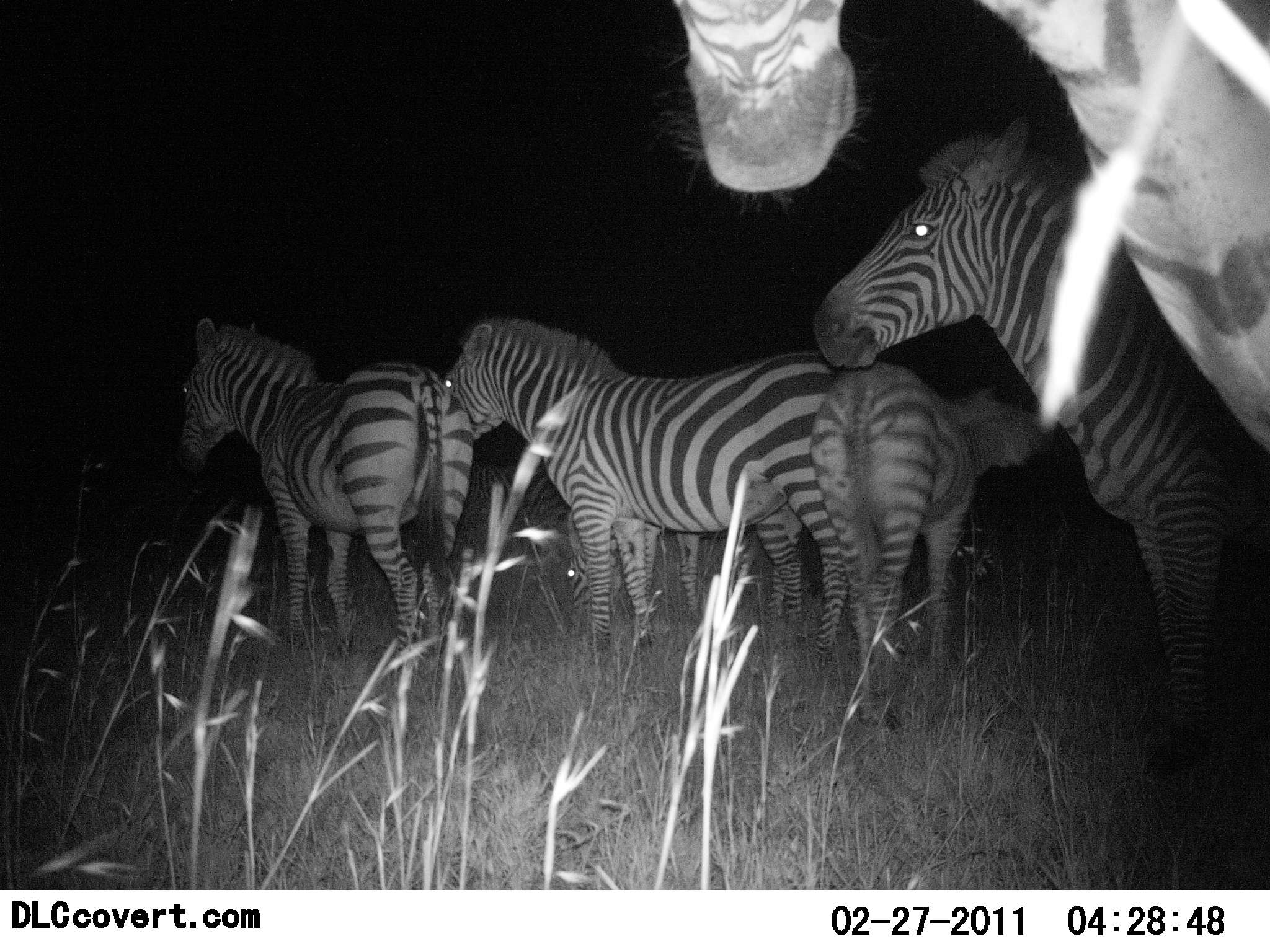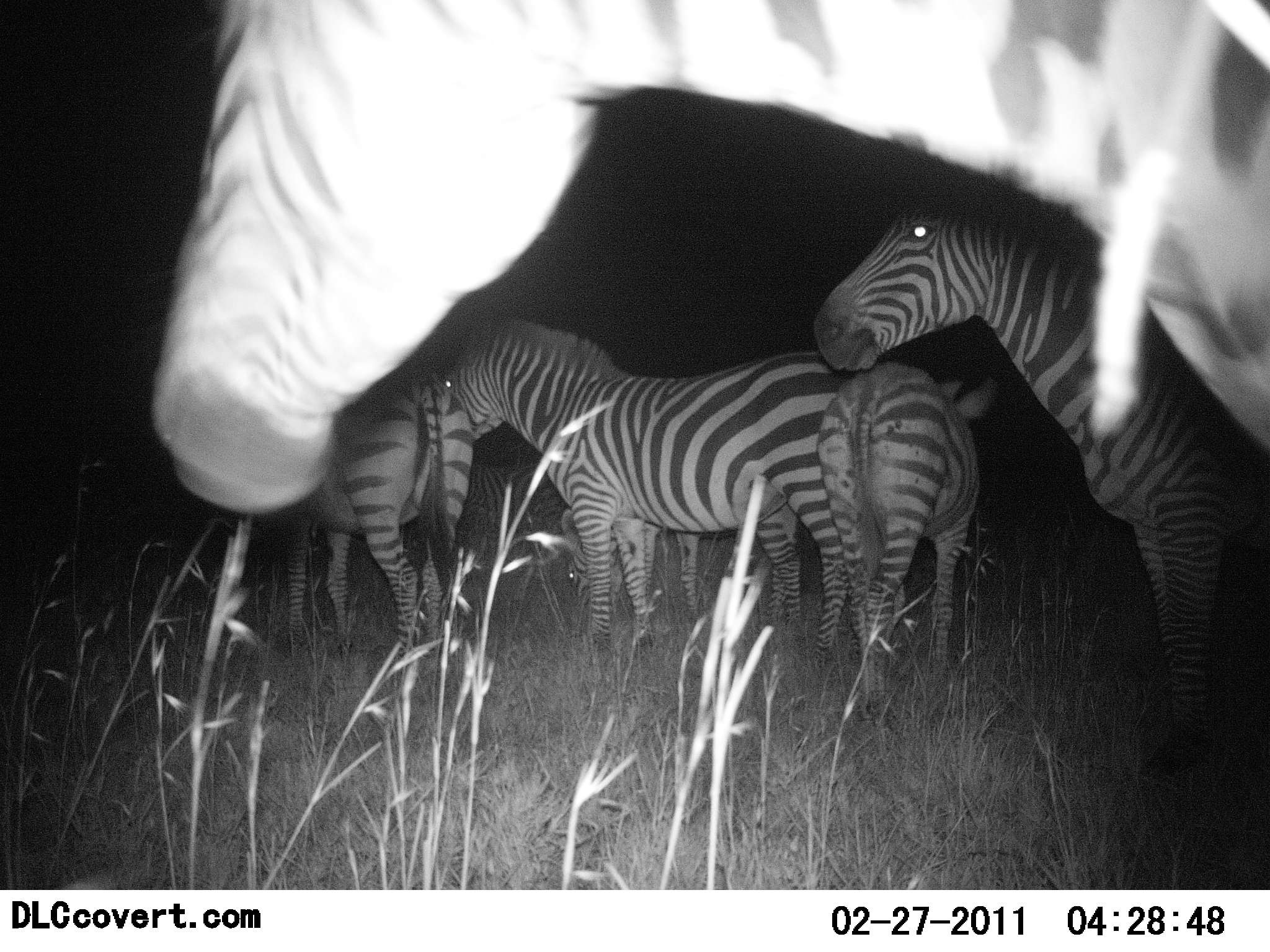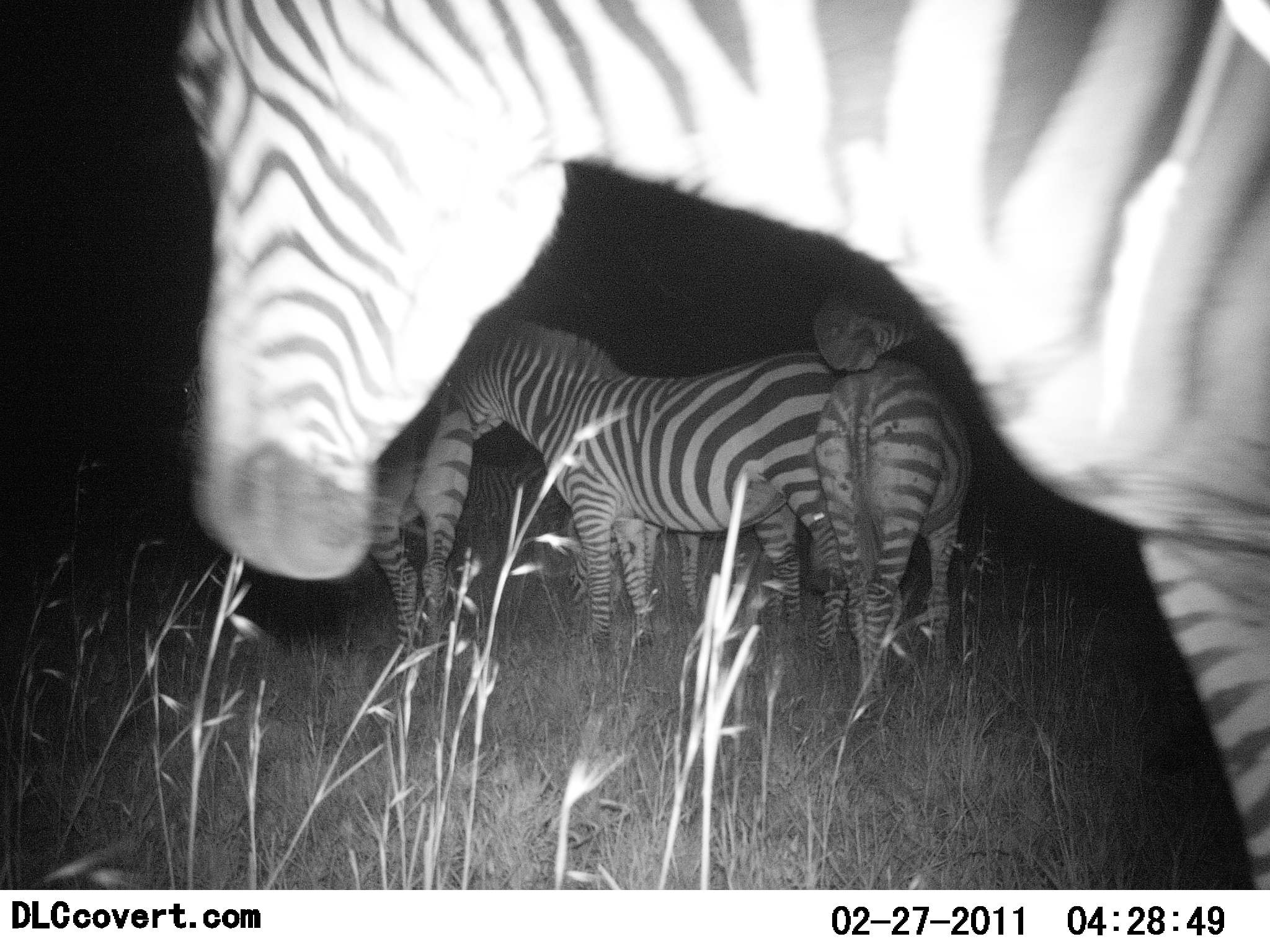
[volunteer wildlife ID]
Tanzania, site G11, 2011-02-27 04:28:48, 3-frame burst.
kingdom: Animalia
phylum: Chordata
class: Mammalia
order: Perissodactyla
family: Equidae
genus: Equus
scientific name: Equus quagga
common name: plains zebra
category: zebra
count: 6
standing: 92%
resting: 8%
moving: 17%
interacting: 17%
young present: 33%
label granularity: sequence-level